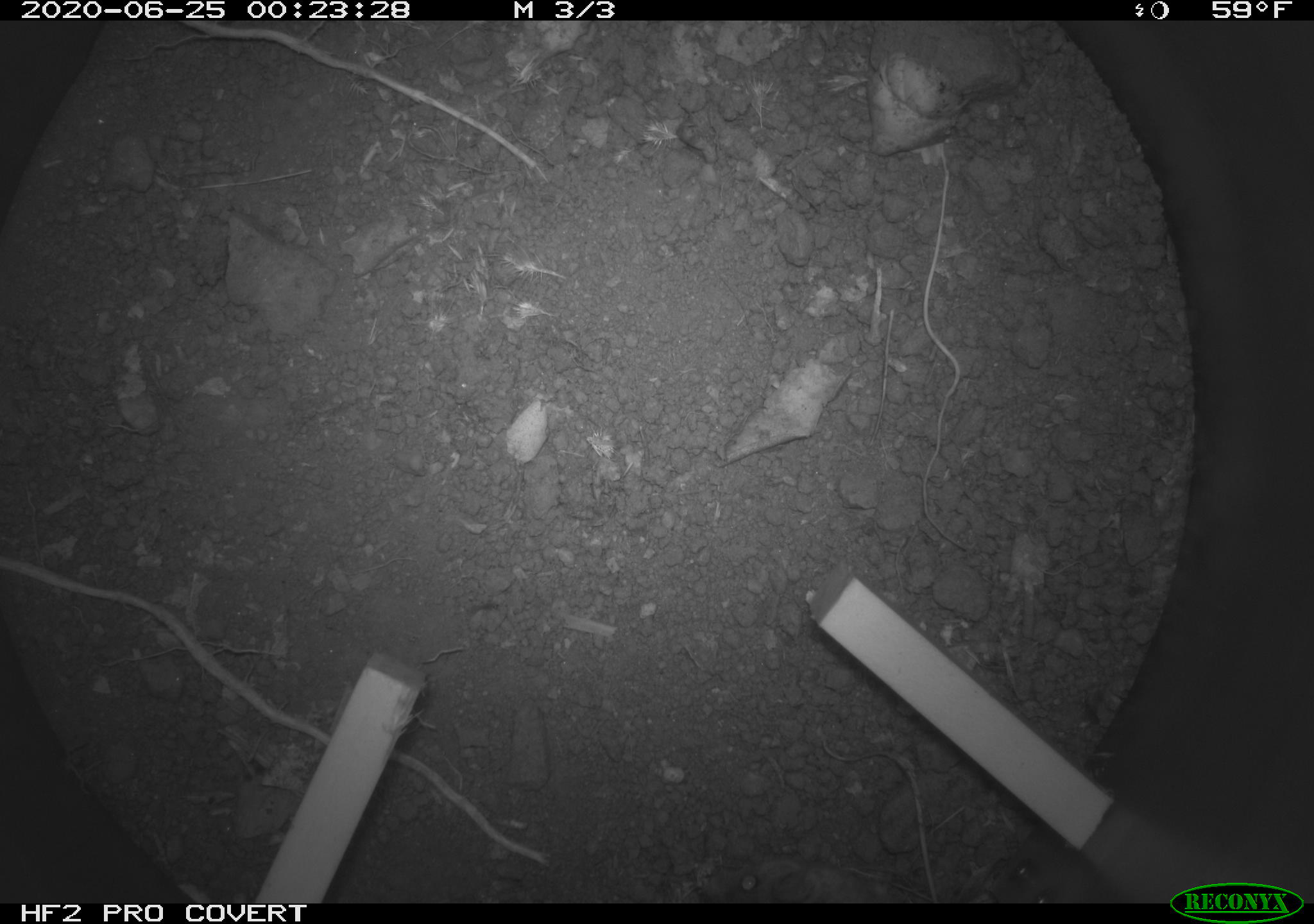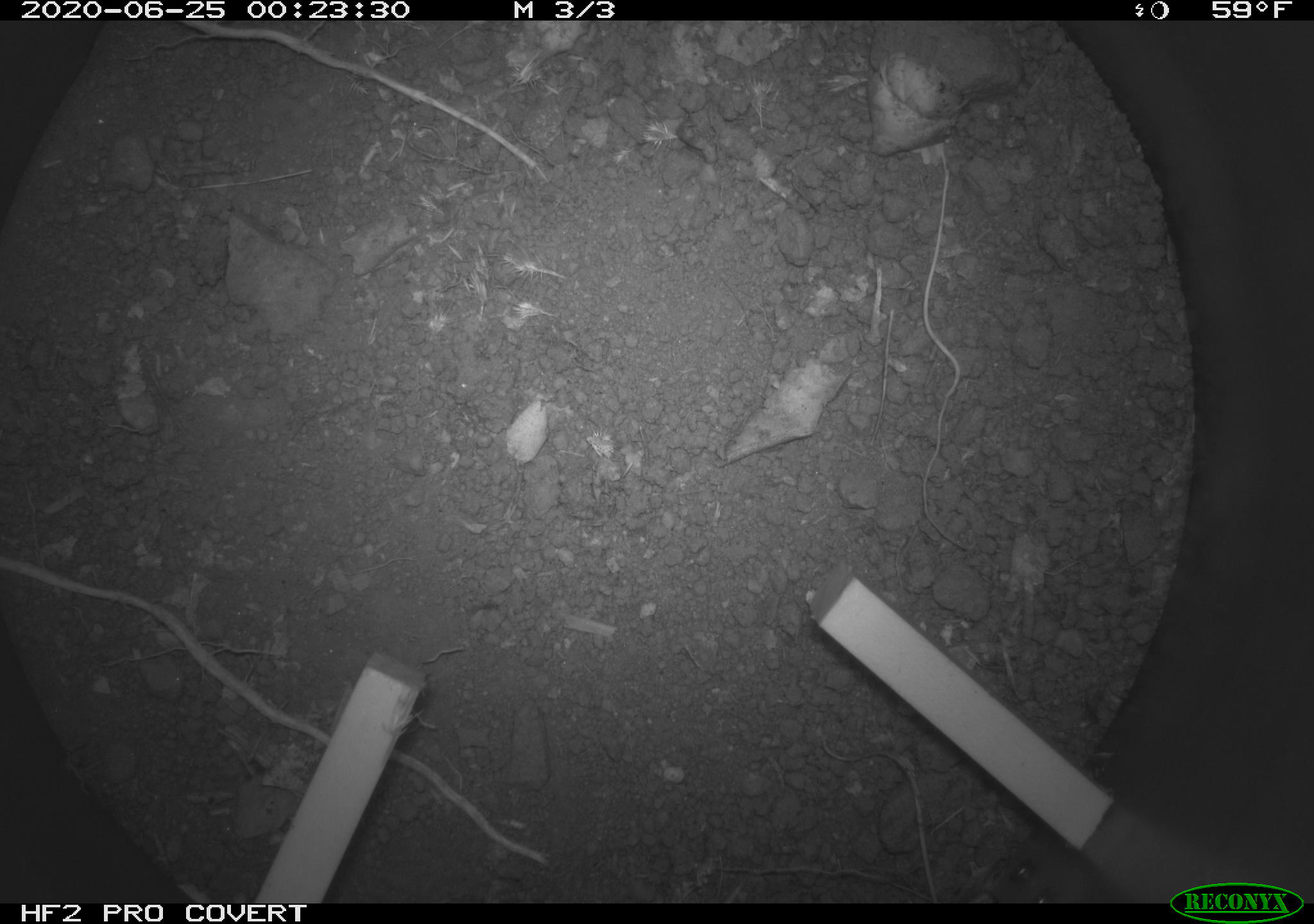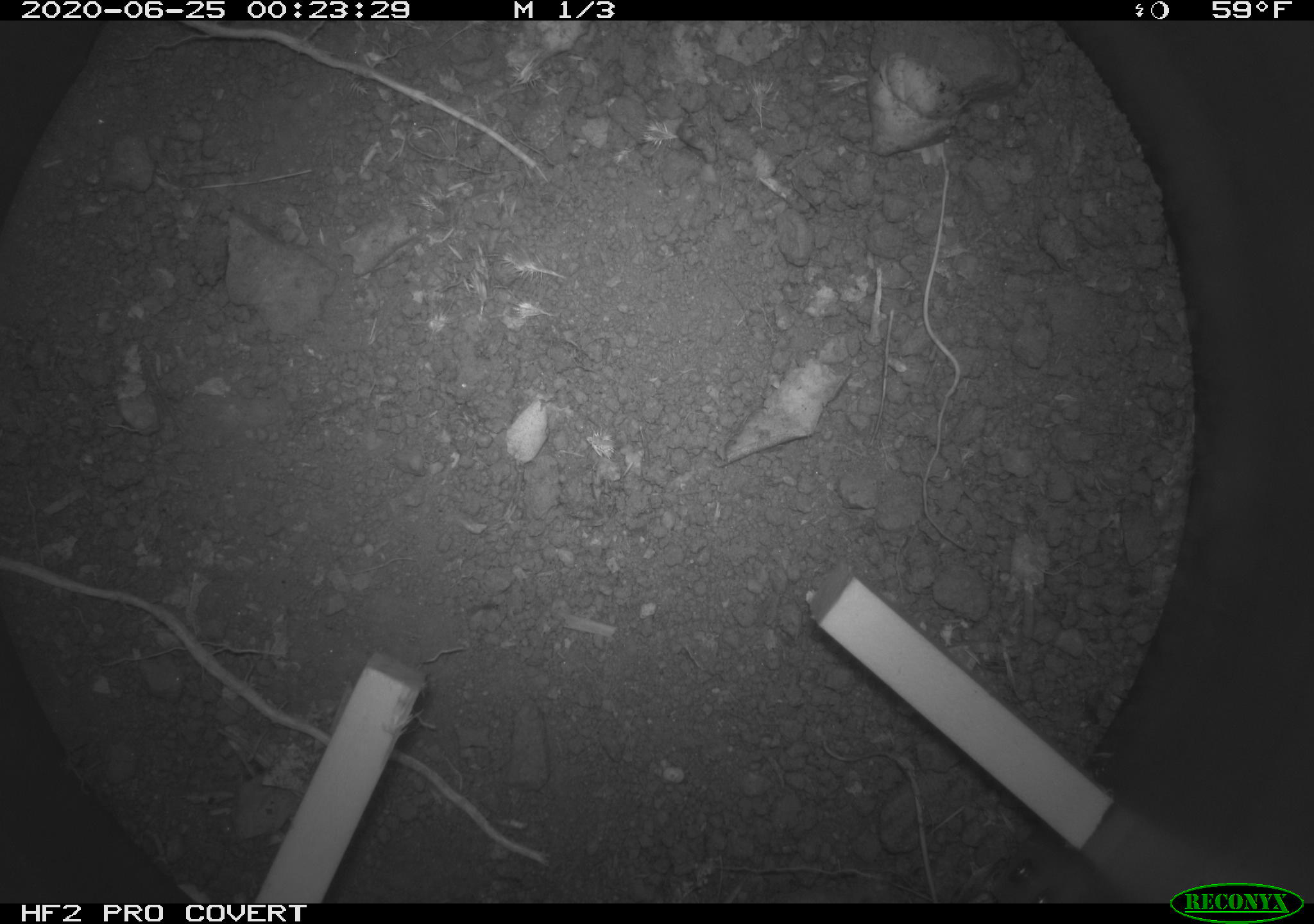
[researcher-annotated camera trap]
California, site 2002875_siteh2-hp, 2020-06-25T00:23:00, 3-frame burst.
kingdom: Animalia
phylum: Chordata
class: Mammalia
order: Rodentia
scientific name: Rodentia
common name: rodent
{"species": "rodent (Rodentia)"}